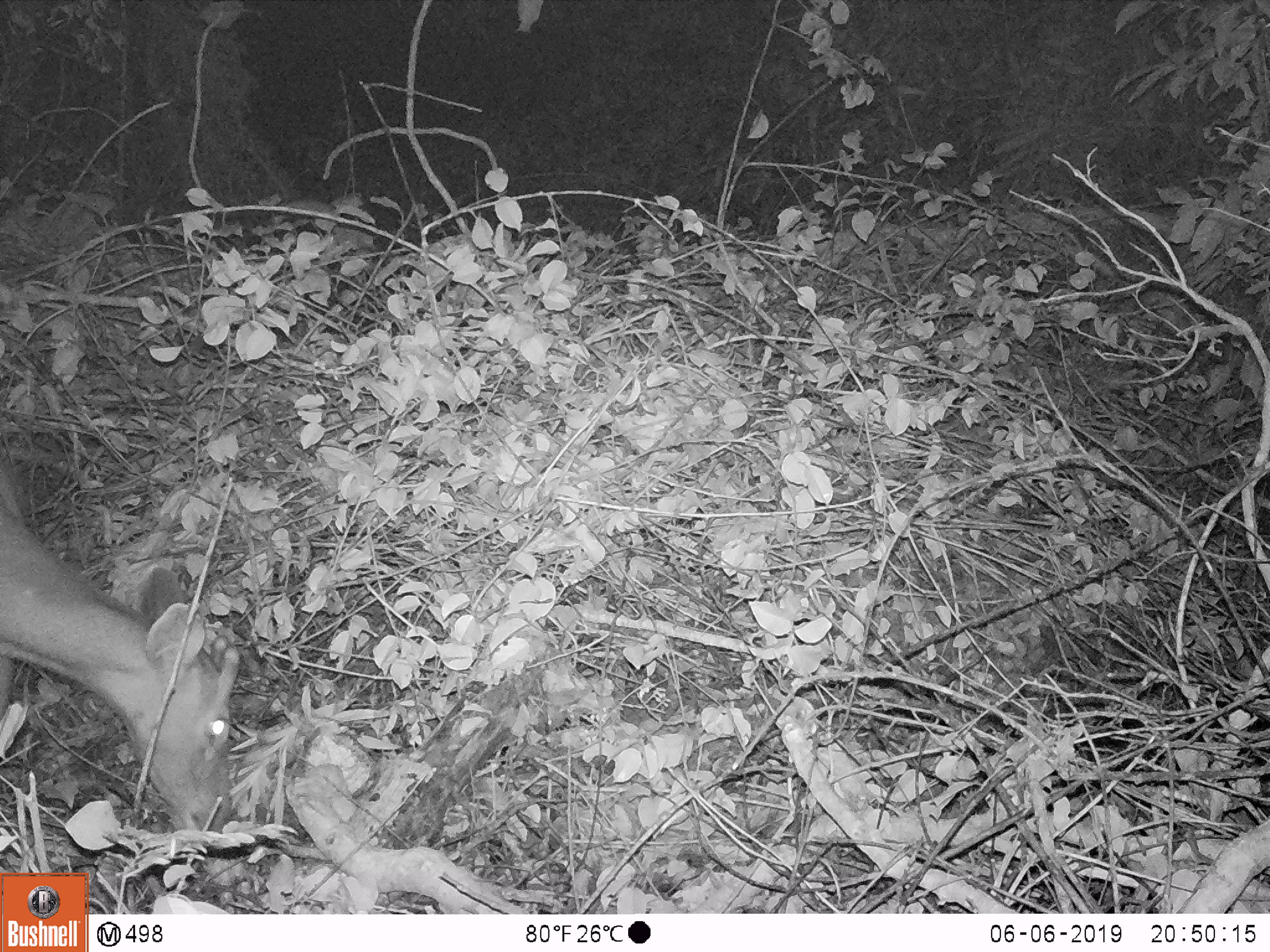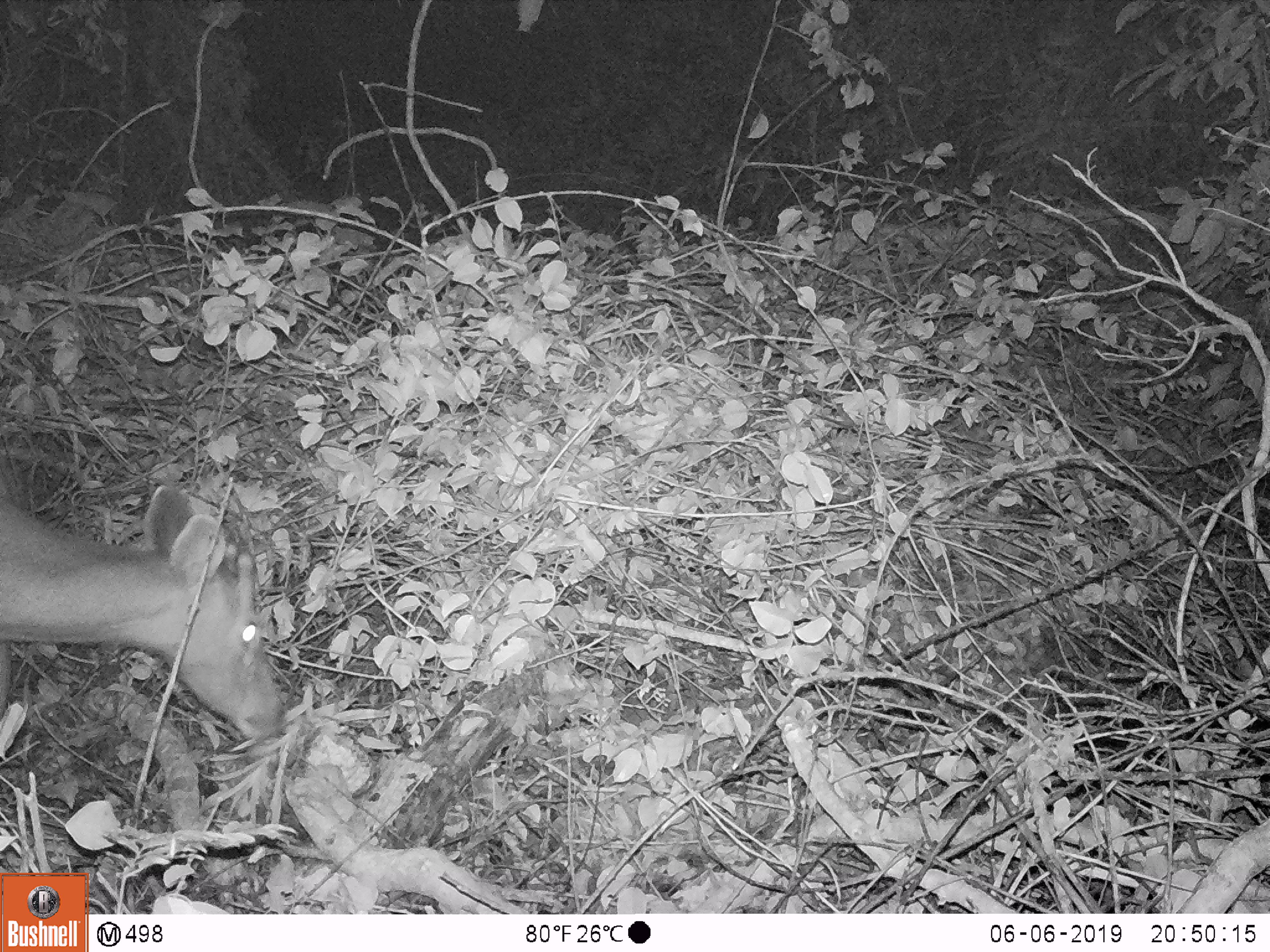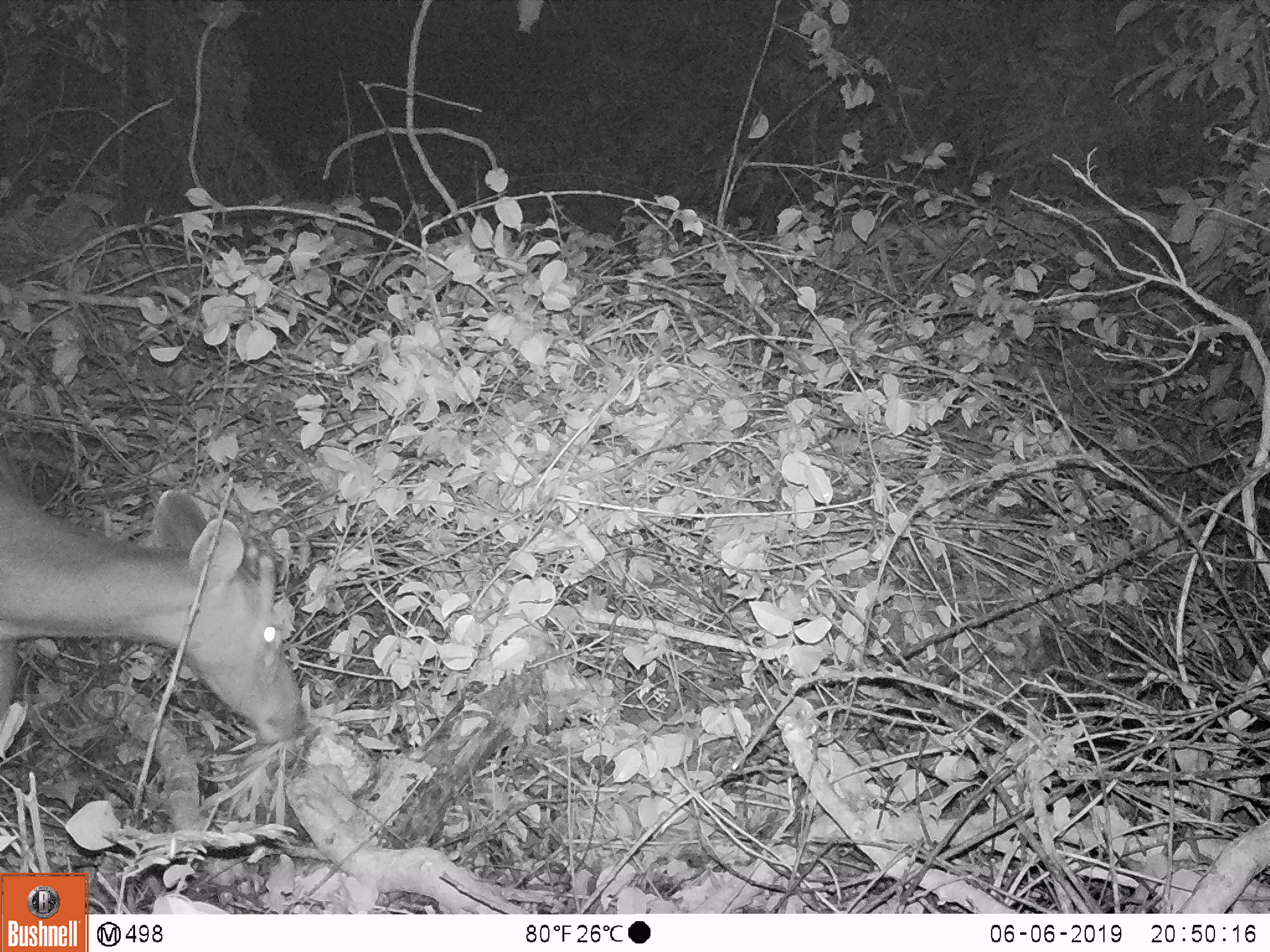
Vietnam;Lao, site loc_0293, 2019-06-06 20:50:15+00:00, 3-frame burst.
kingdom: Animalia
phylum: Chordata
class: Mammalia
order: Artiodactyla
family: Cervidae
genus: Rusa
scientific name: Rusa unicolor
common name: sambar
Sambar (Rusa unicolor). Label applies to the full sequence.